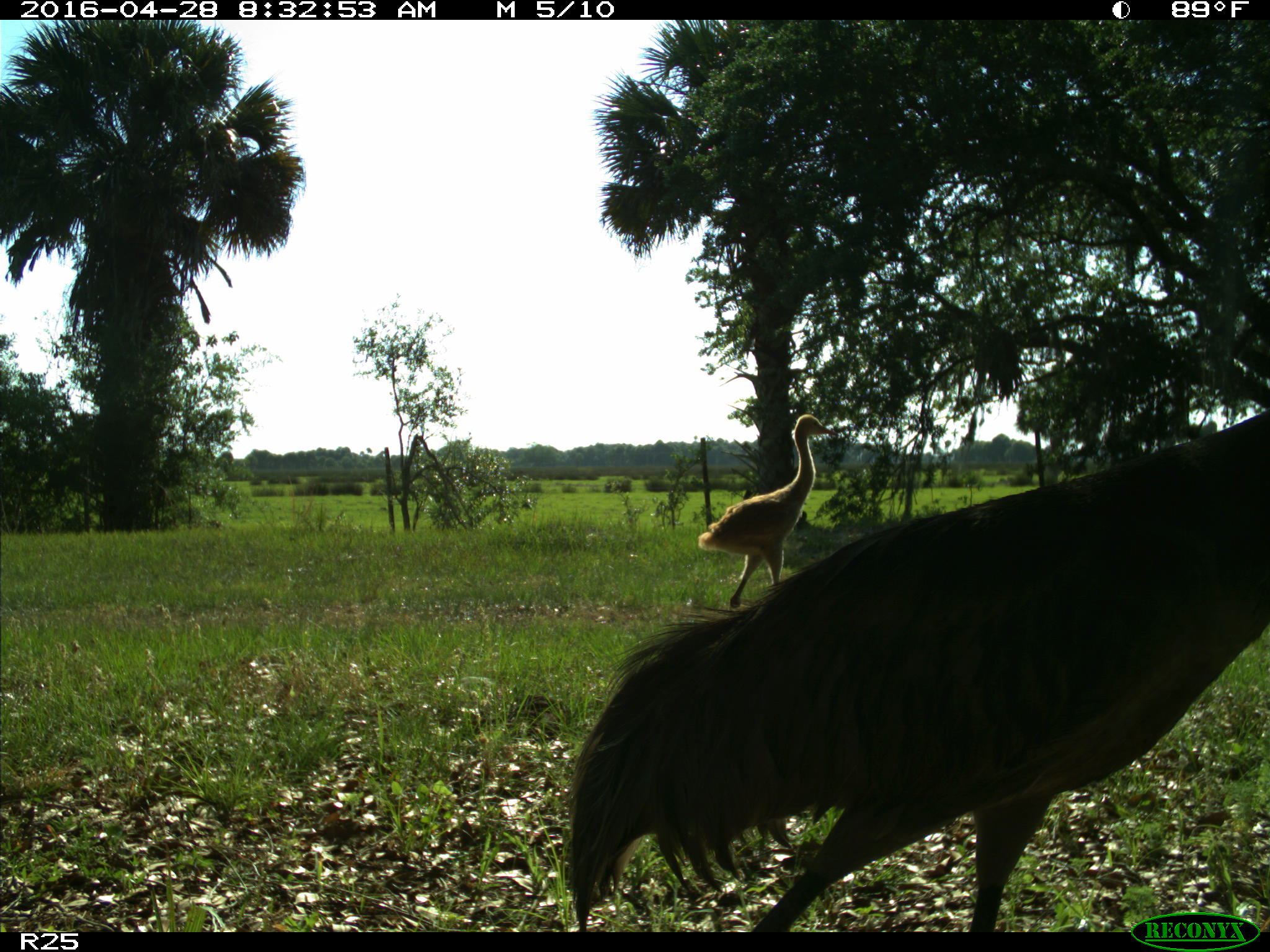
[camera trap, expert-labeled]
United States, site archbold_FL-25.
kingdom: Animalia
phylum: Chordata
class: Aves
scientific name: Aves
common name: birds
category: unidentified bird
Unidentified bird (birds) (Aves).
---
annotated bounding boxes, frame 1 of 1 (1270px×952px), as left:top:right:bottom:
animal: 561:406:1270:933; 696:410:837:614